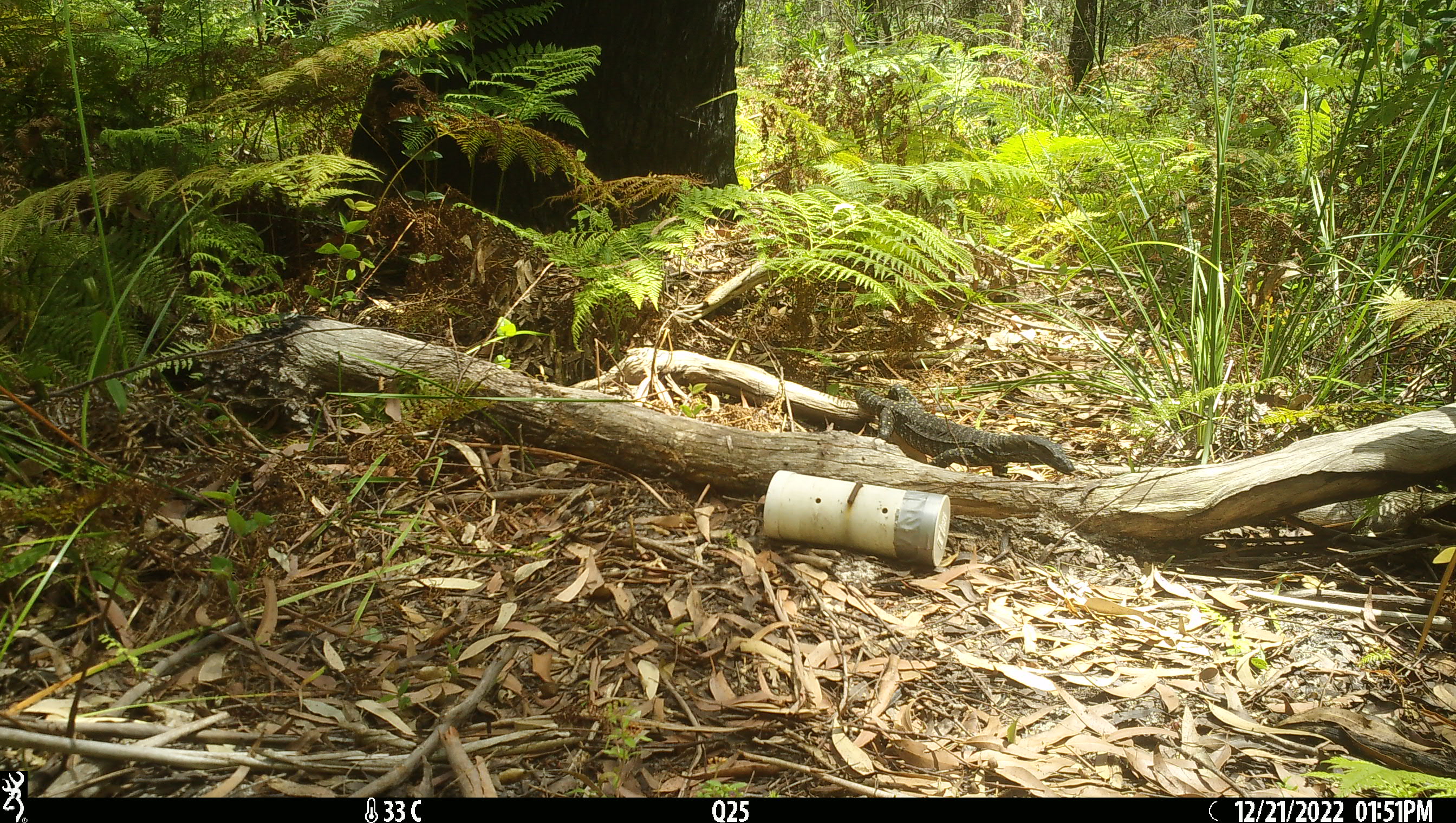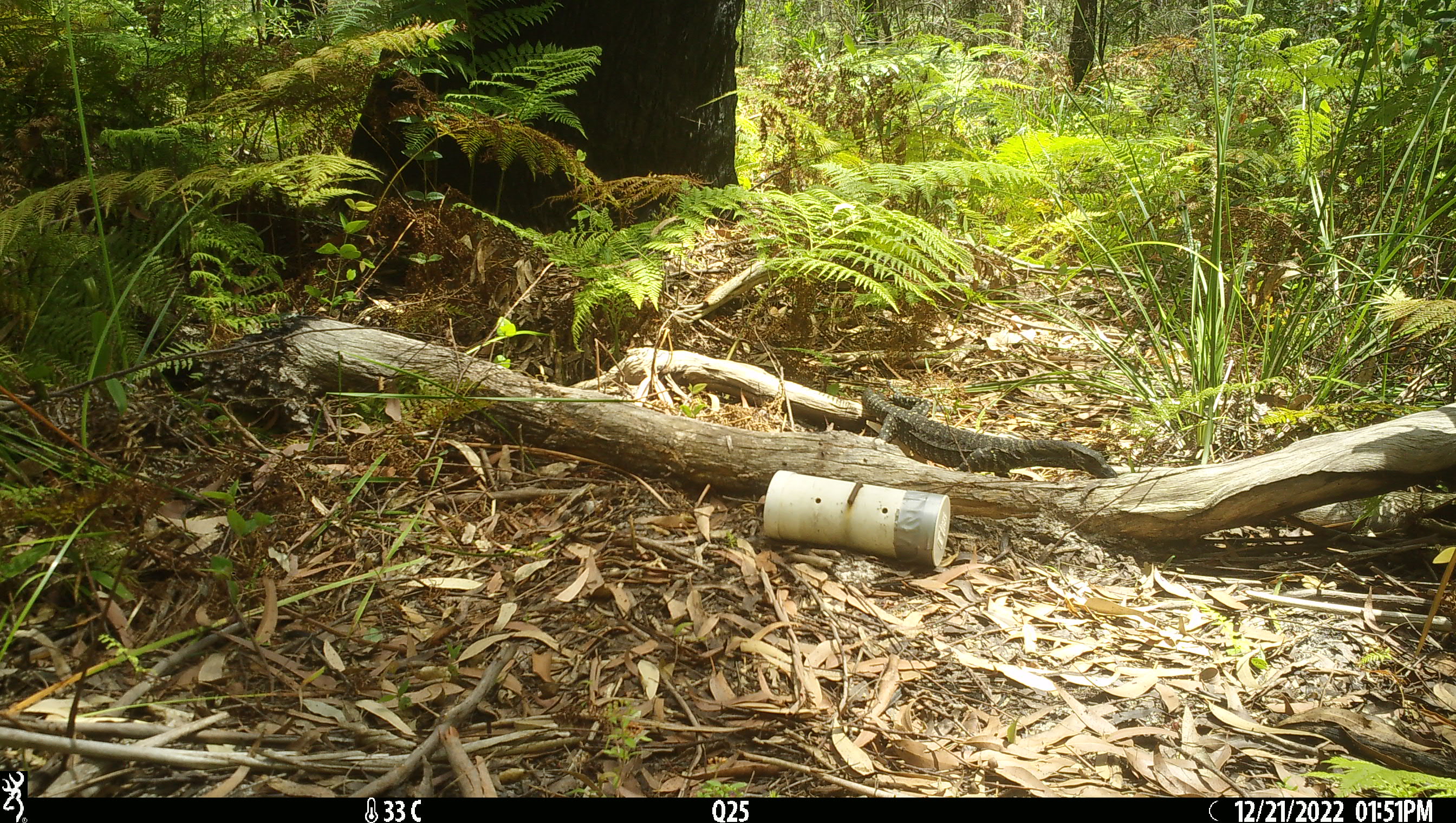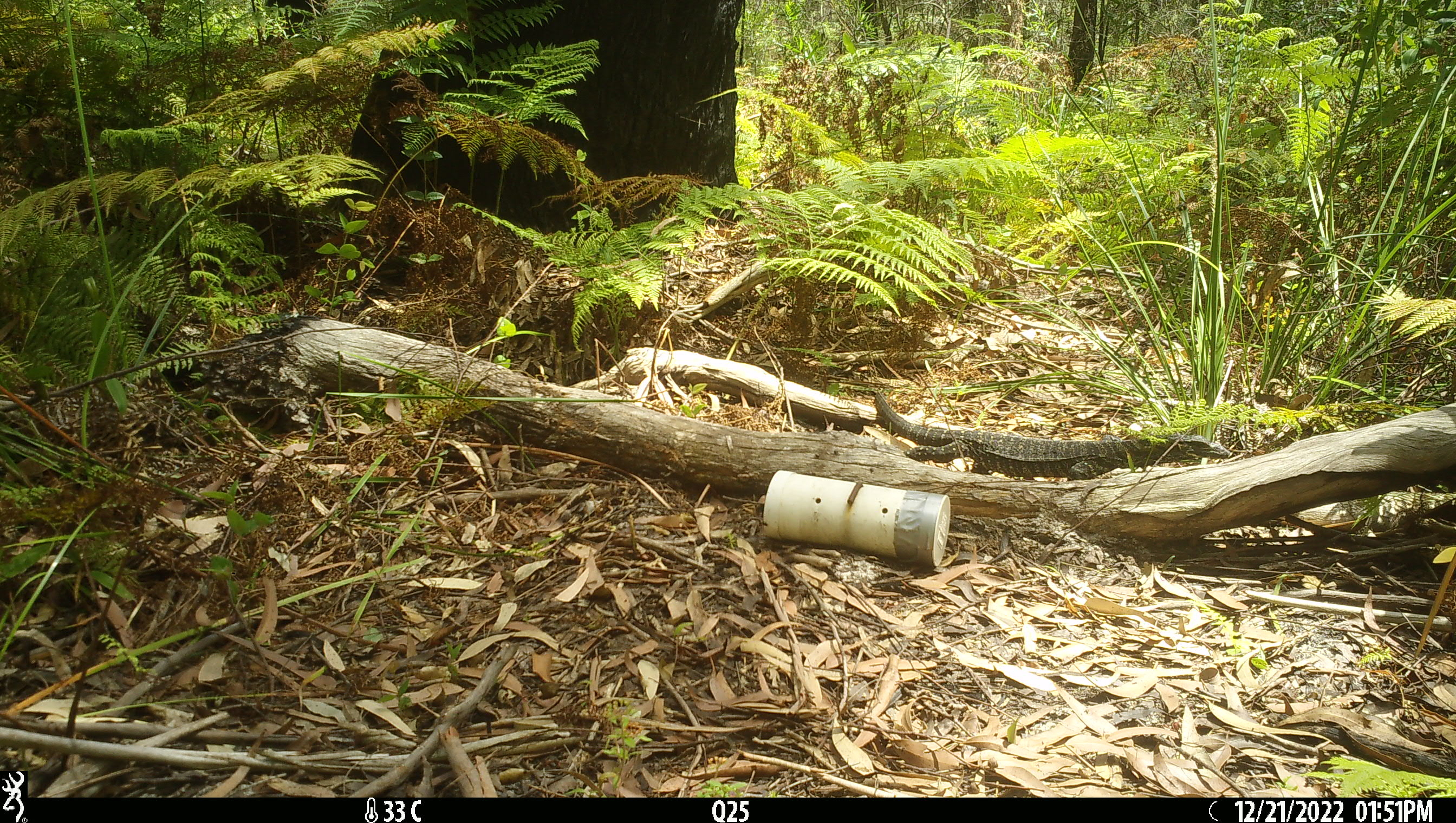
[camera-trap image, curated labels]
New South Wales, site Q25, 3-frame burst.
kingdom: Animalia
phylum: Chordata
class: Reptilia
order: Squamata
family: Varanidae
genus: Varanus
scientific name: Varanus varius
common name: lace monitor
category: goanna